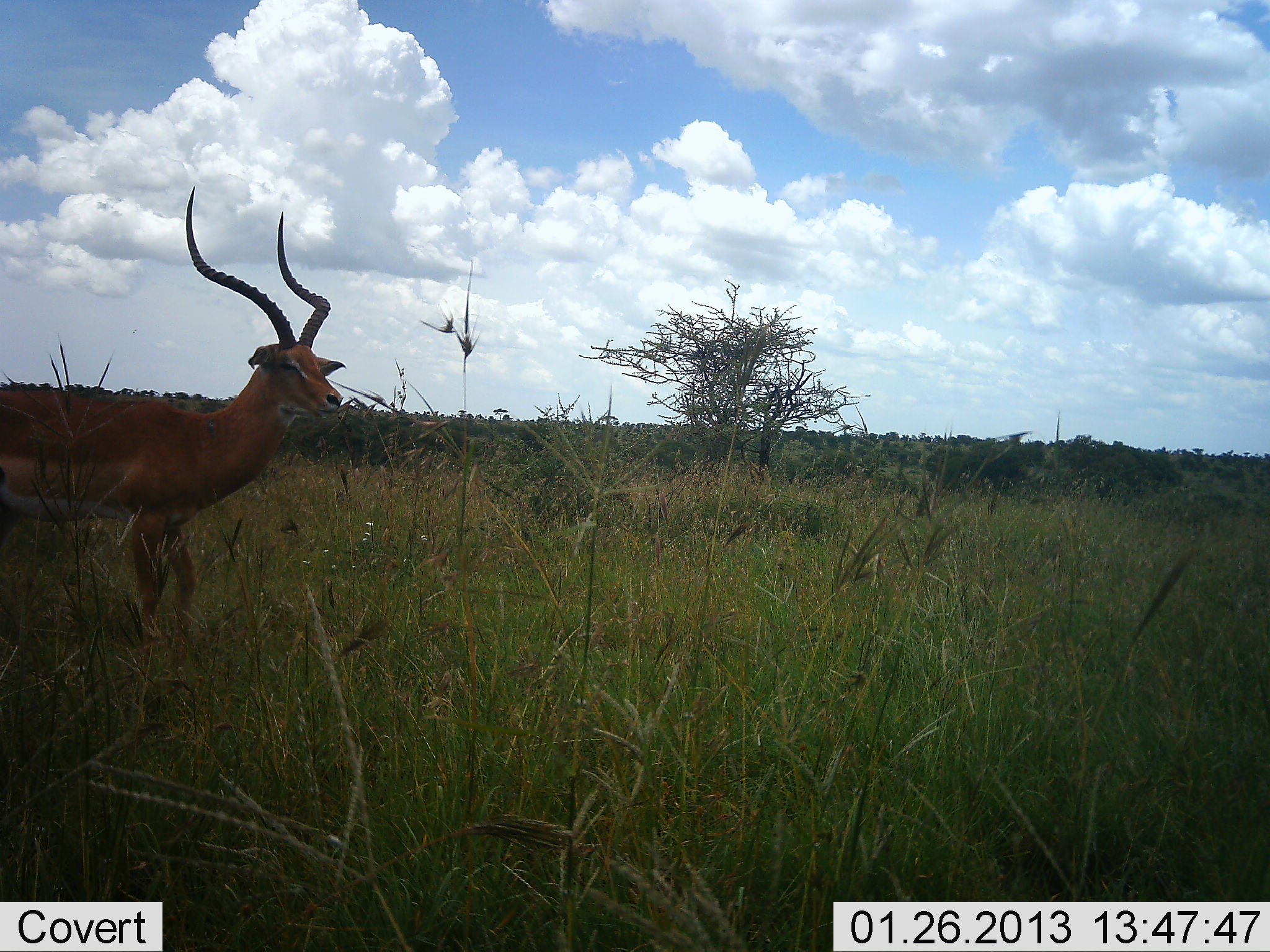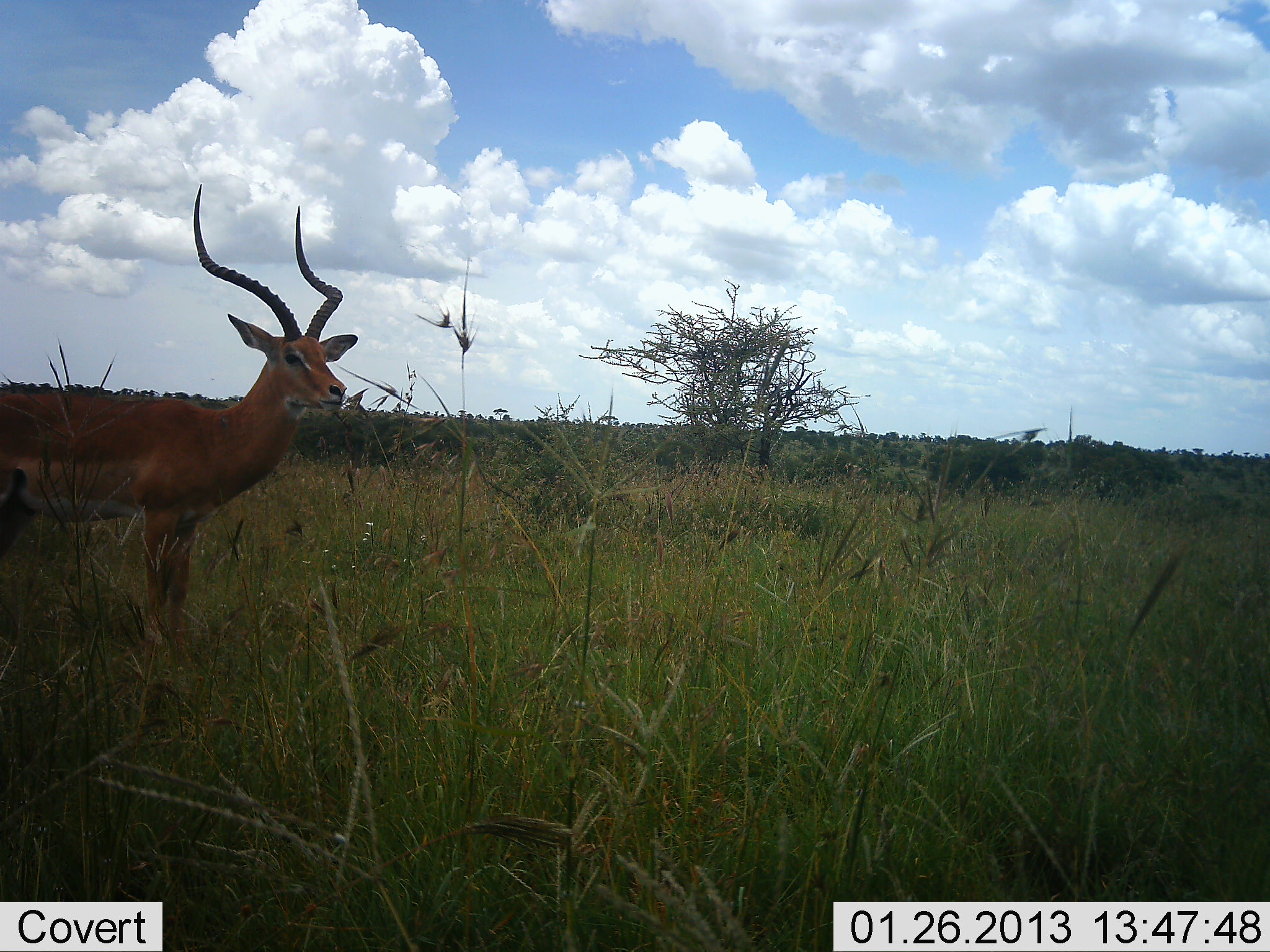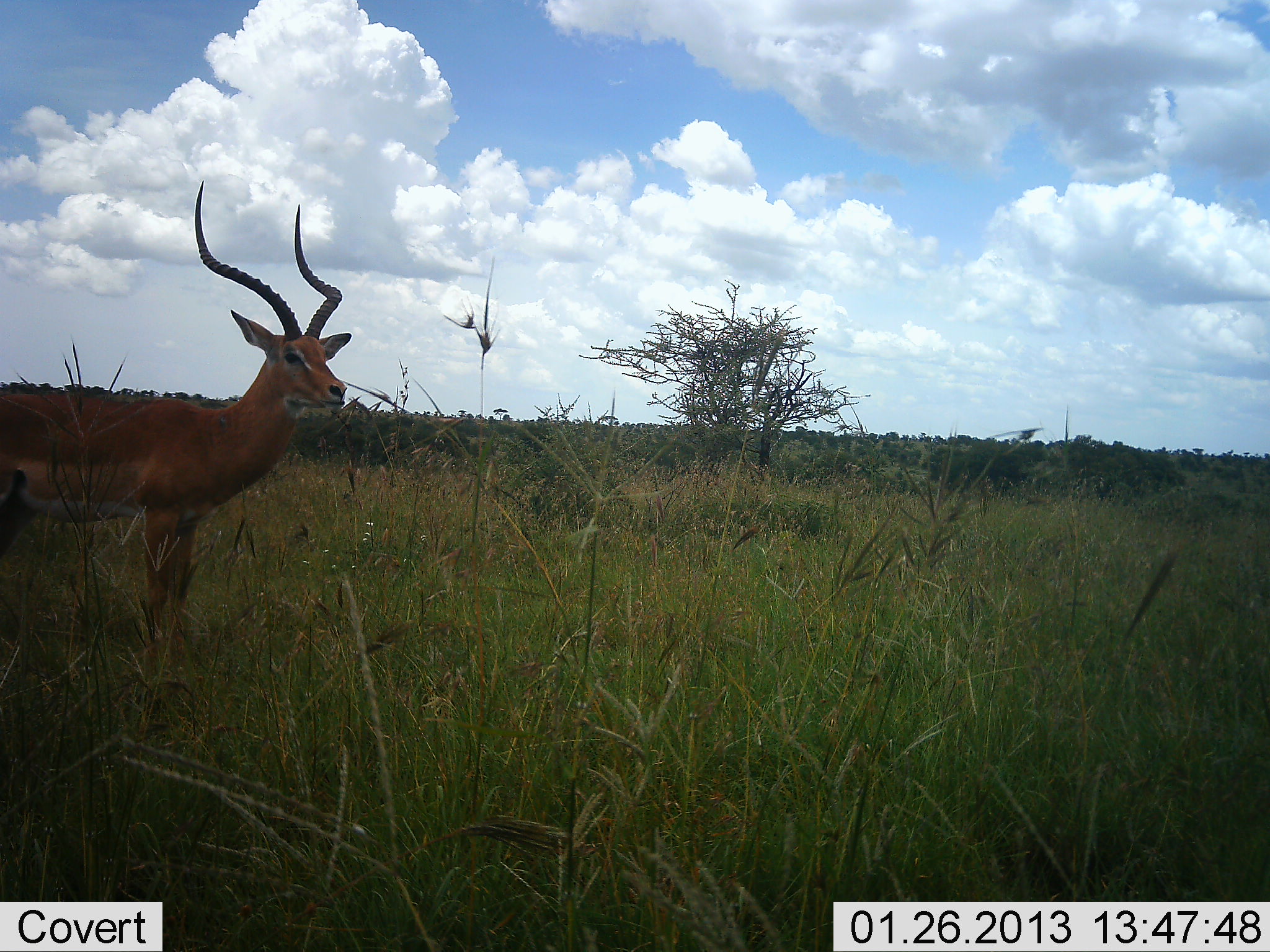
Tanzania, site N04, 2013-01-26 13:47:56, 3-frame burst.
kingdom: Animalia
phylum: Chordata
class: Mammalia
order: Artiodactyla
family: Bovidae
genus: Aepyceros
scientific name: Aepyceros melampus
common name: impala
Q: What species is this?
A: Impala (Aepyceros melampus).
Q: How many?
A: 1.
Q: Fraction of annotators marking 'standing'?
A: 92%.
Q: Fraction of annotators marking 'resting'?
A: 0%.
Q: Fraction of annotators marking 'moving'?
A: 0%.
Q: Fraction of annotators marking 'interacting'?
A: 0%.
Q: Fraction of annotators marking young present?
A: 0%.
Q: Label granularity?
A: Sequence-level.